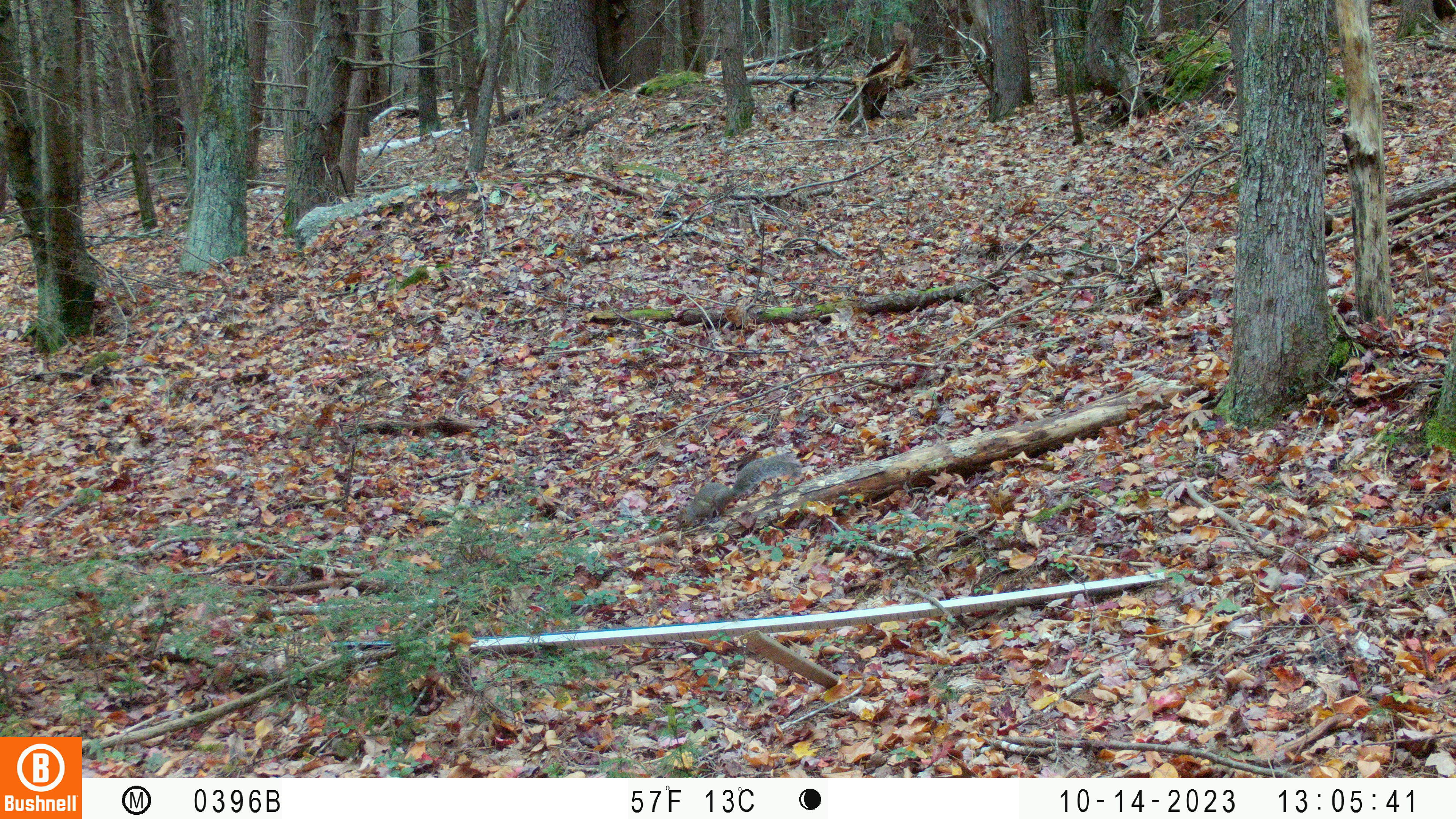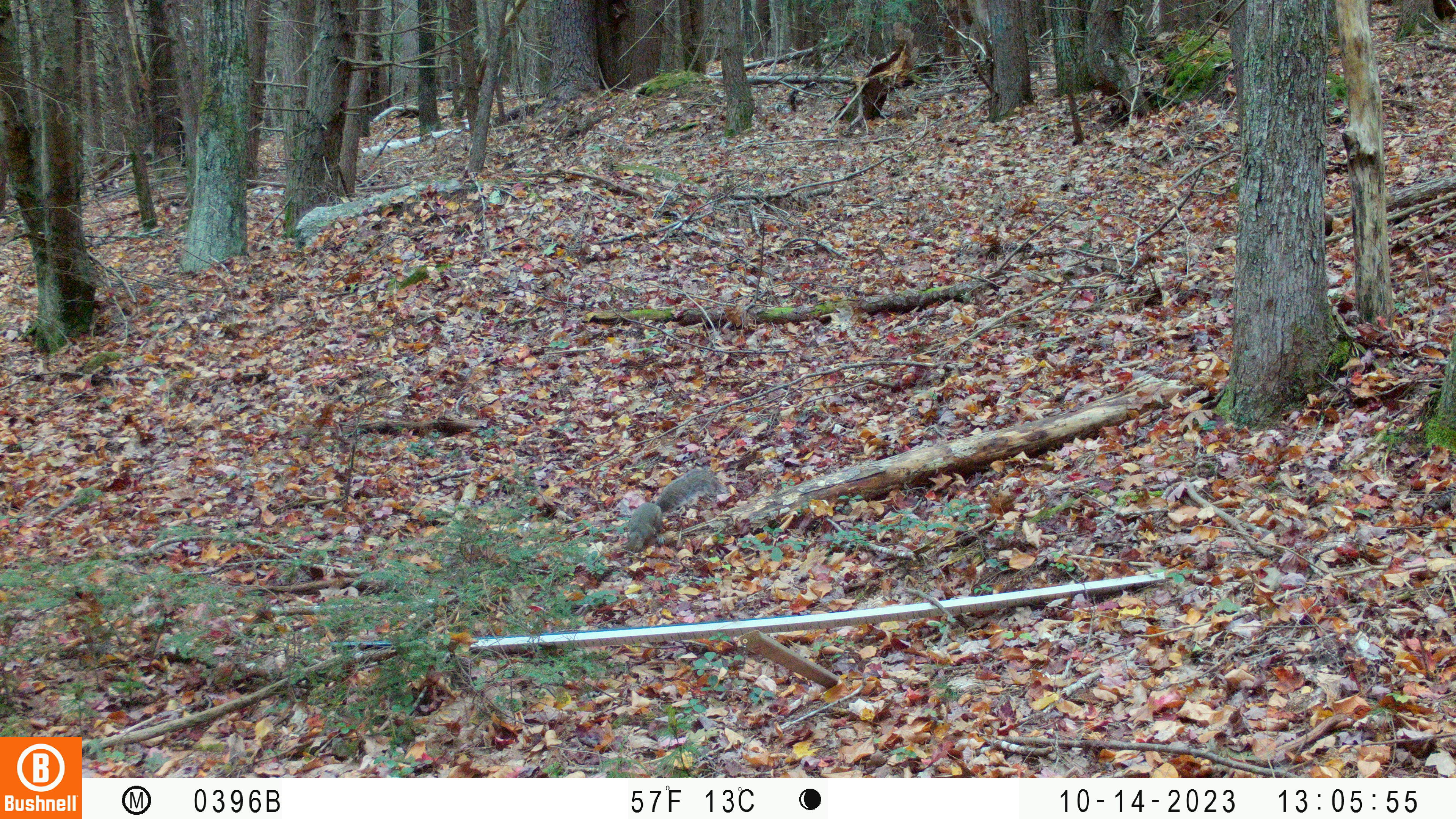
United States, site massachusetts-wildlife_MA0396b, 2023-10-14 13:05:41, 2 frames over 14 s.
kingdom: Animalia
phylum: Chordata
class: Mammalia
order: Rodentia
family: Sciuridae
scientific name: Sciuridae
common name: squirrel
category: squirrel sp.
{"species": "squirrel sp. (squirrel) (Sciuridae)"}